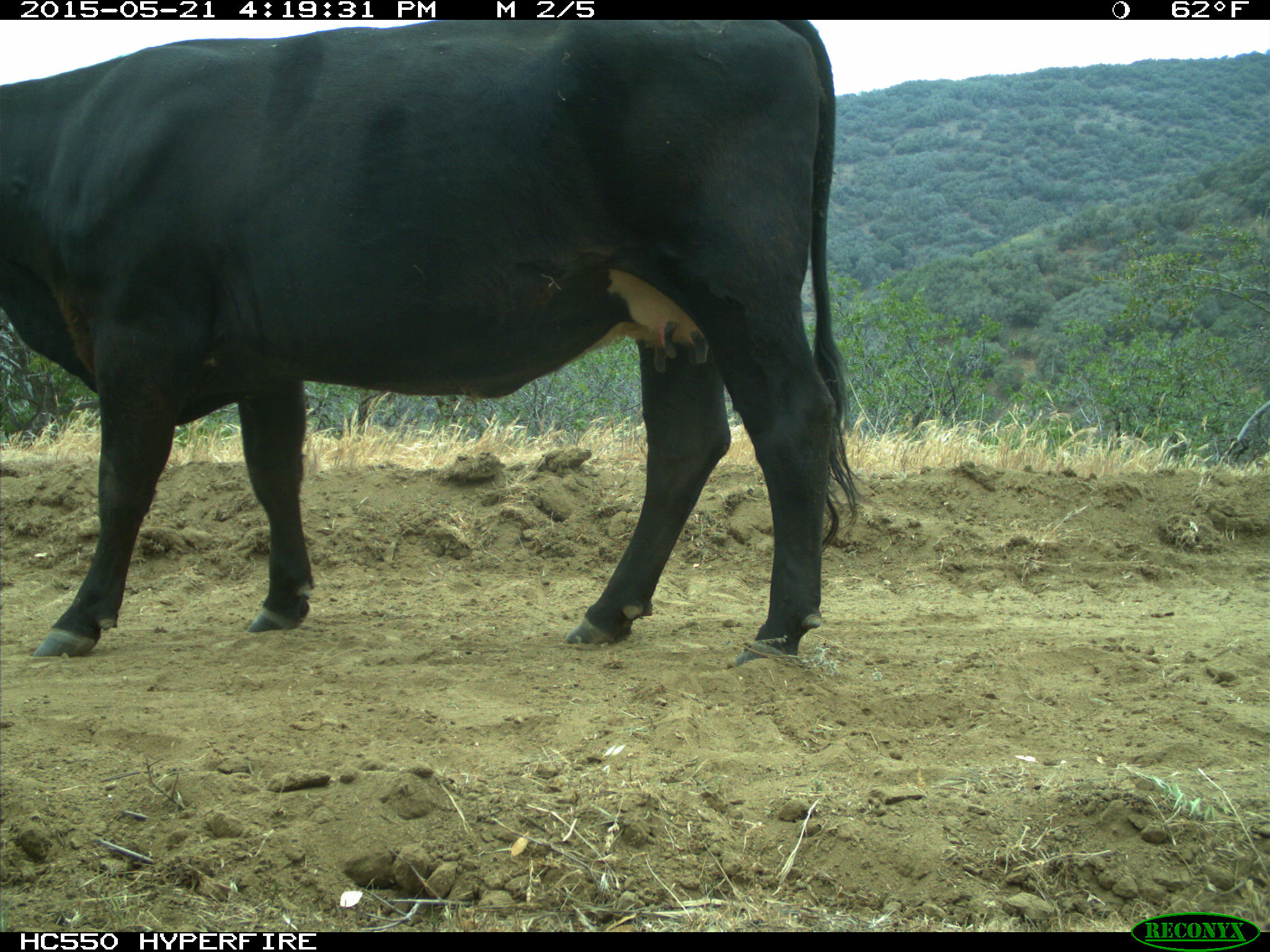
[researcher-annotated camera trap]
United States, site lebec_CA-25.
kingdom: Animalia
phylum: Chordata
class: Mammalia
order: Artiodactyla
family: Bovidae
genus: Bos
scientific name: Bos taurus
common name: domestic cow